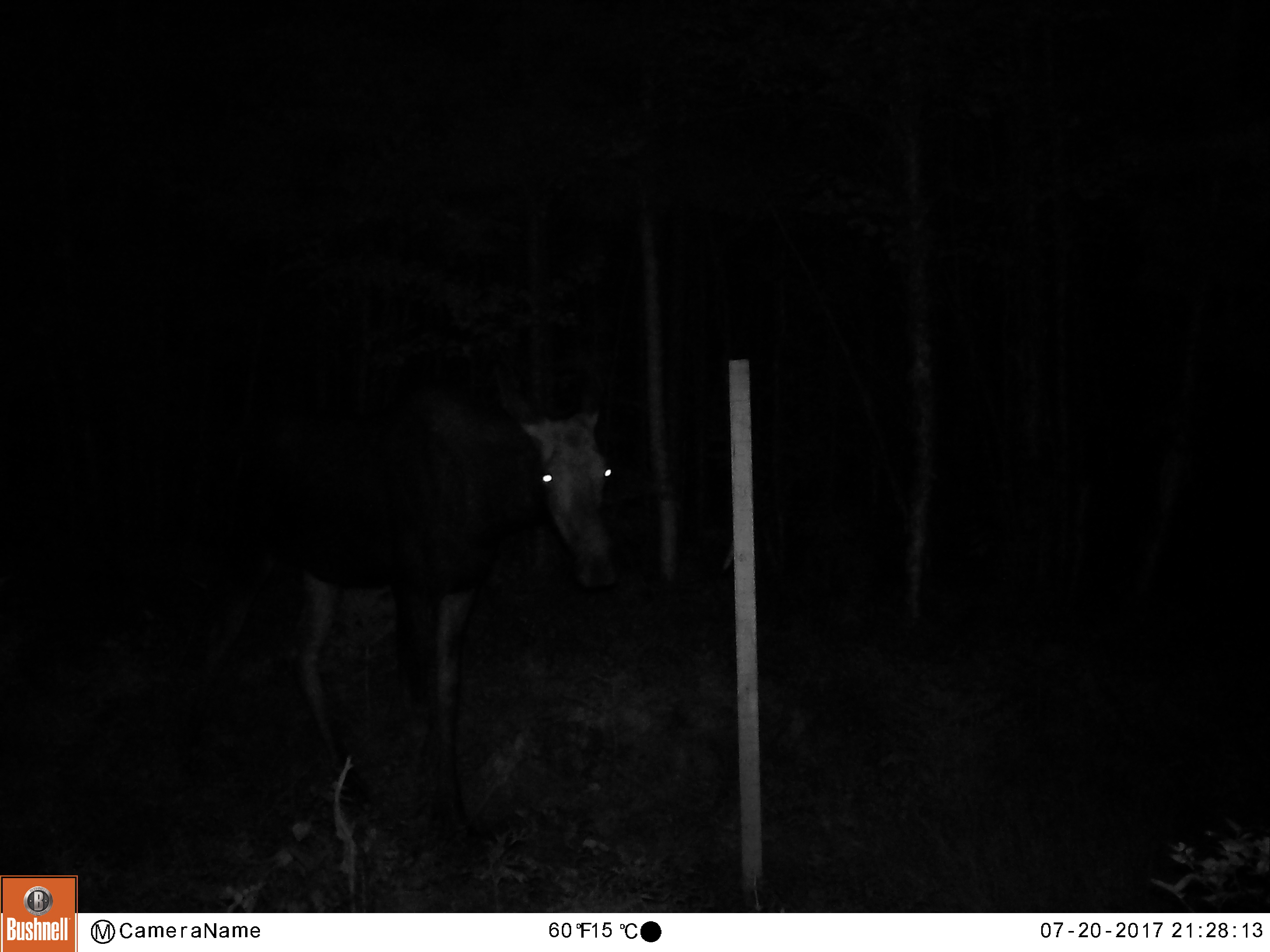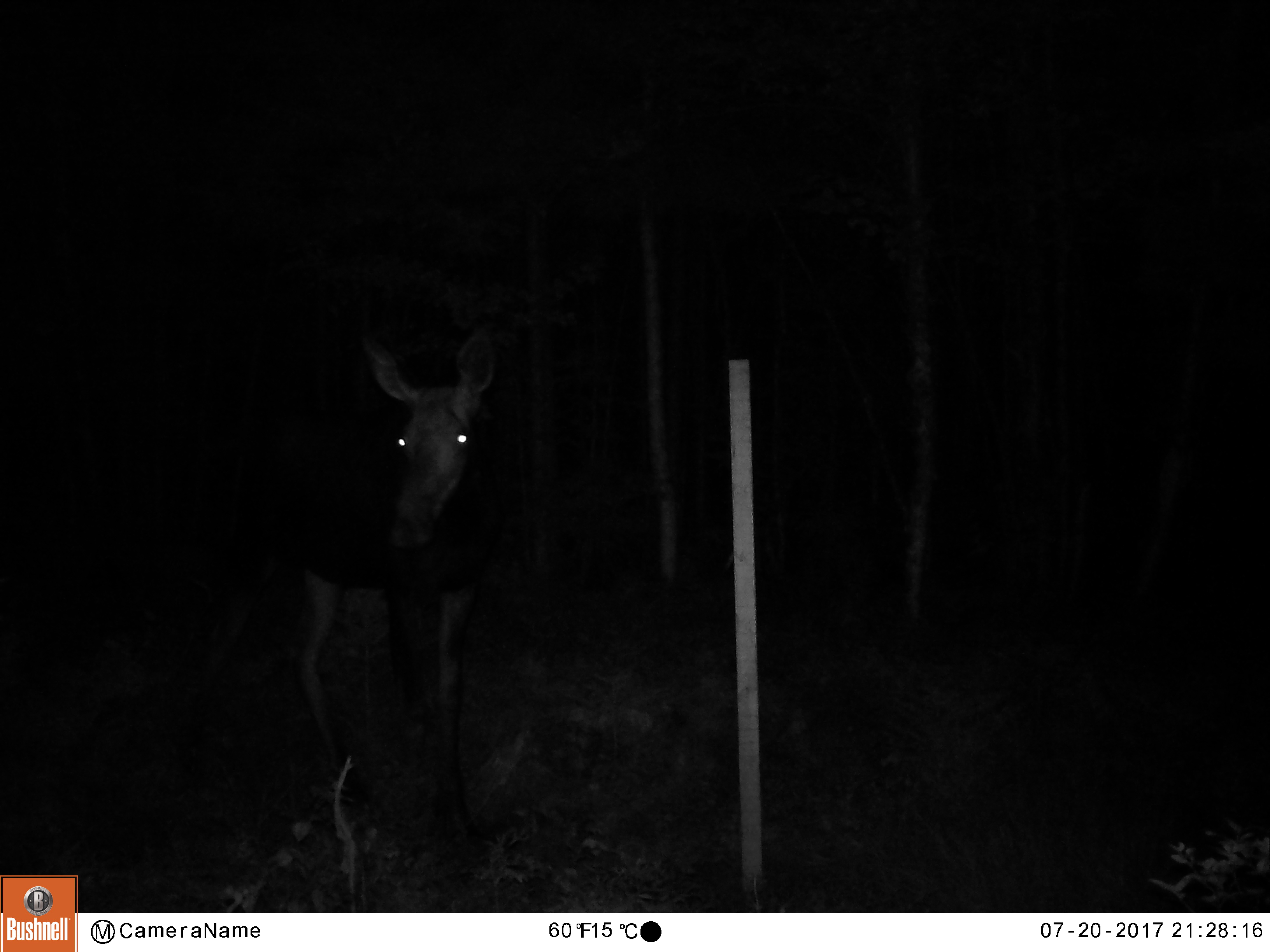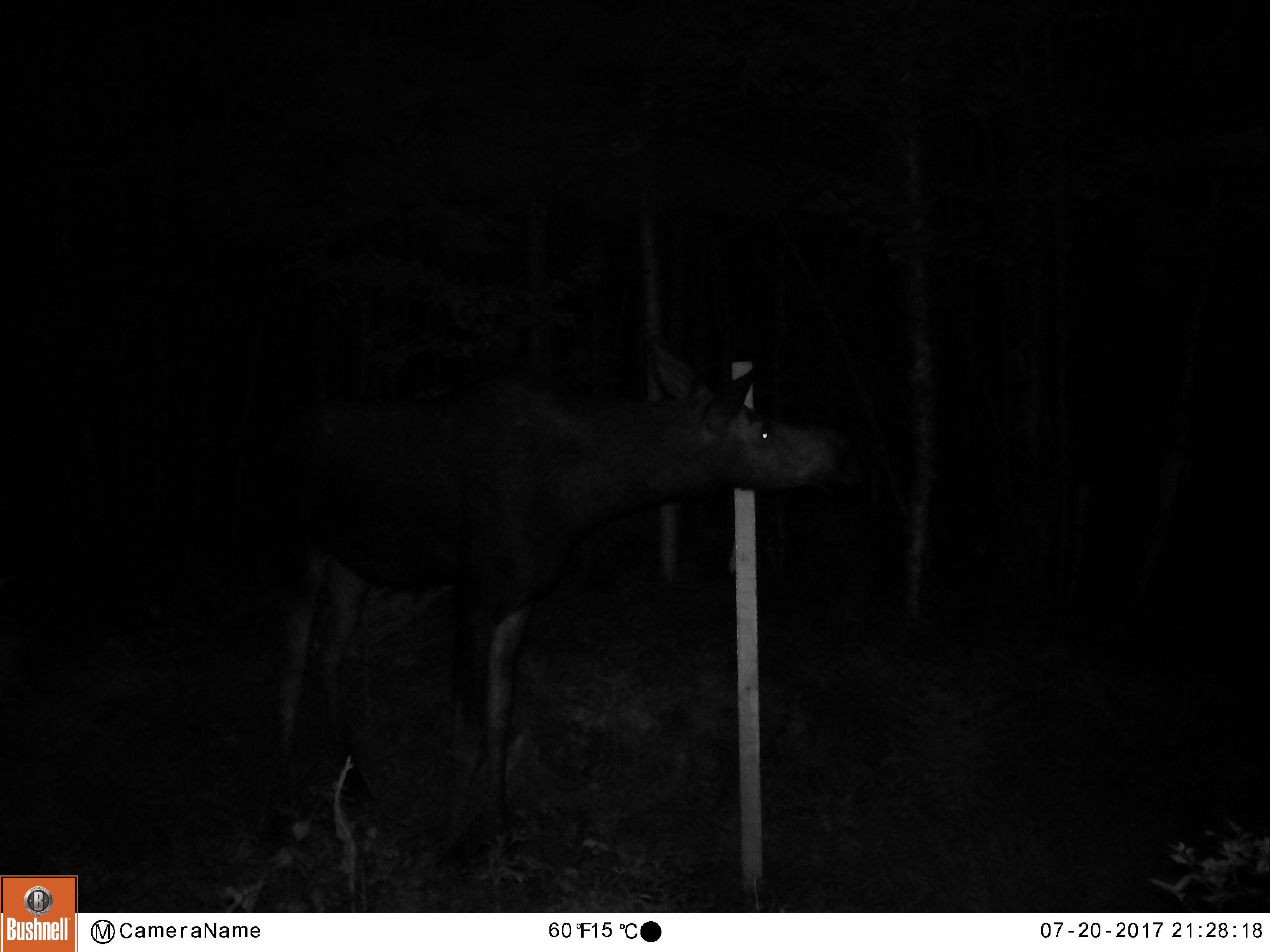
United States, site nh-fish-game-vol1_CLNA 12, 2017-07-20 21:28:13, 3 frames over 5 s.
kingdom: Animalia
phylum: Chordata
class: Mammalia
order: Artiodactyla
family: Cervidae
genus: Alces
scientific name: Alces alces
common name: moose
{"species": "moose (Alces alces)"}